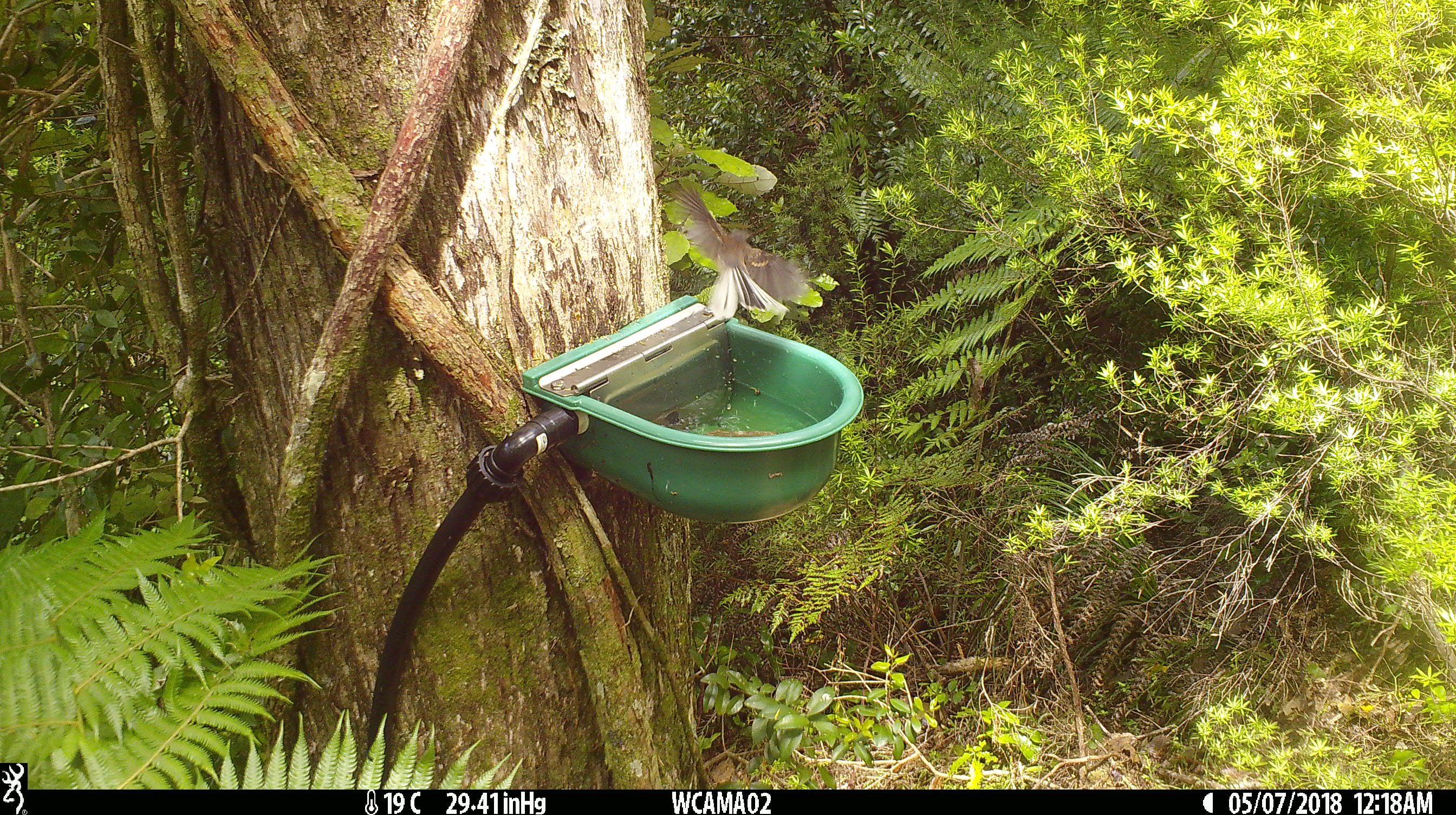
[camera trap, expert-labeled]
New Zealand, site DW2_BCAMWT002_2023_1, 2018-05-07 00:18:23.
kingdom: Animalia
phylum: Chordata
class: Aves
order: Passeriformes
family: Rhipiduridae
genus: Rhipidura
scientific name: Rhipidura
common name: fantails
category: fantail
Fantail (fantails) (Rhipidura).